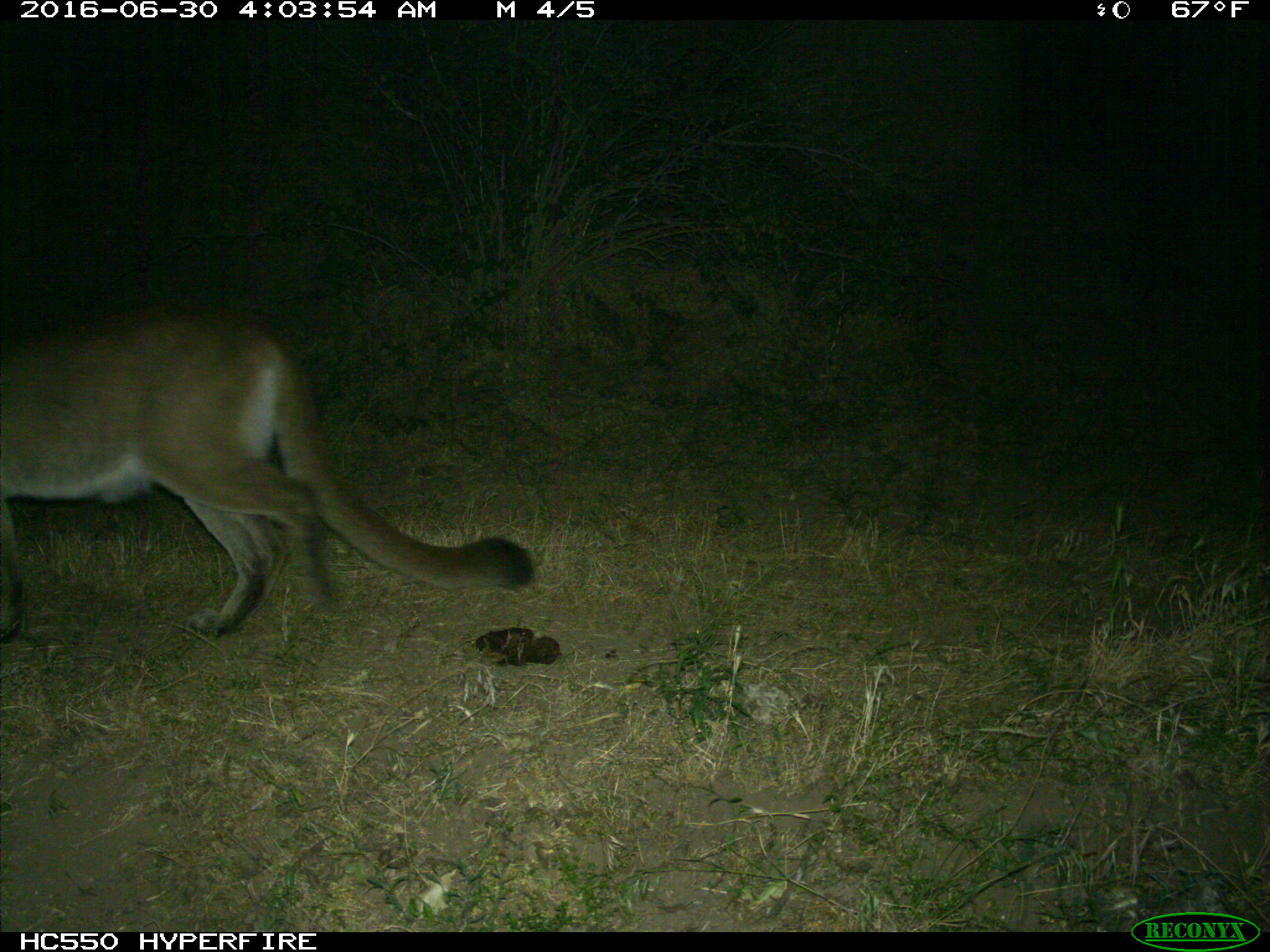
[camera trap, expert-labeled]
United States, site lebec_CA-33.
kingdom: Animalia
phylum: Chordata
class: Mammalia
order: Carnivora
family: Felidae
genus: Puma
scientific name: Puma concolor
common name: mountain lion